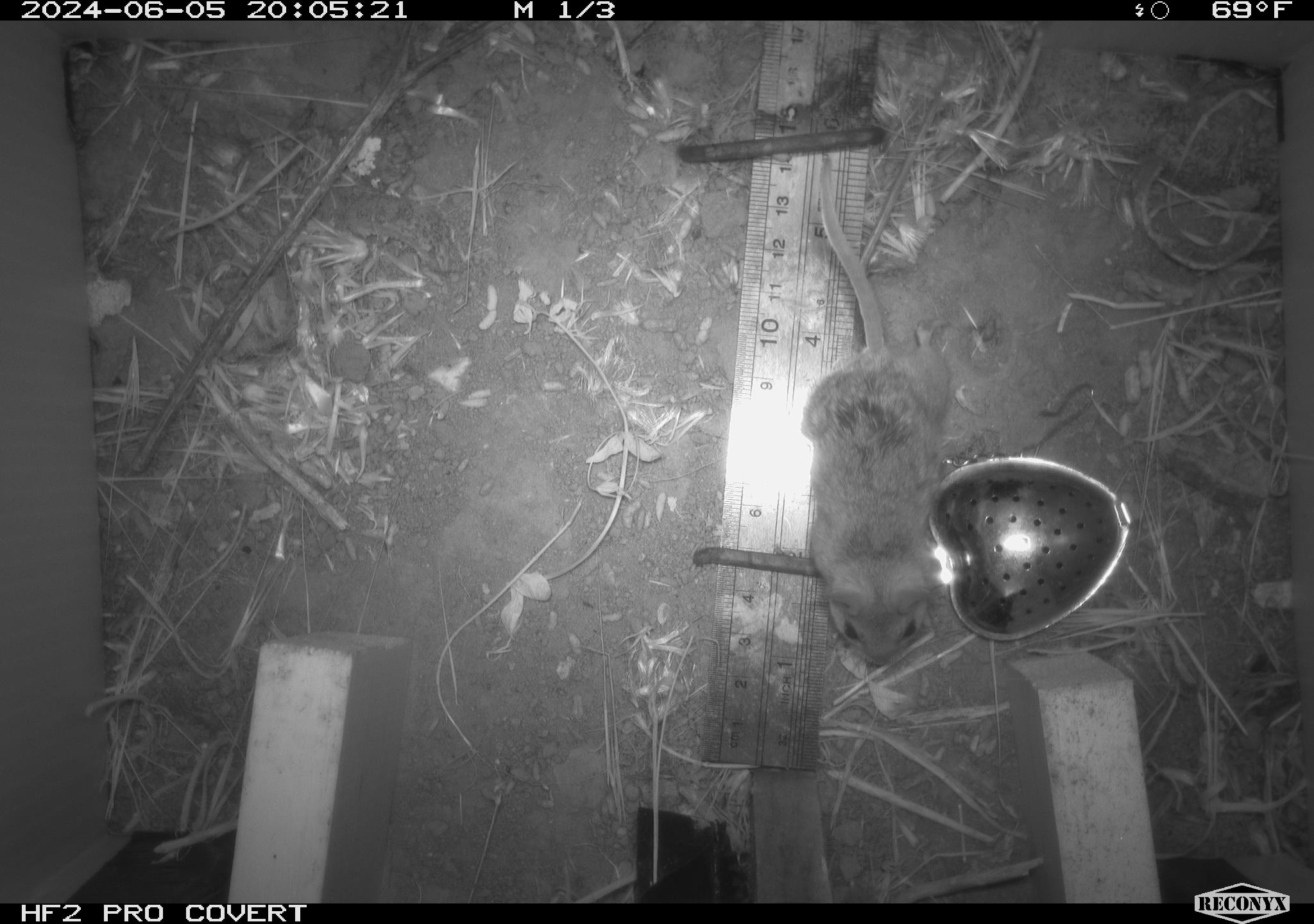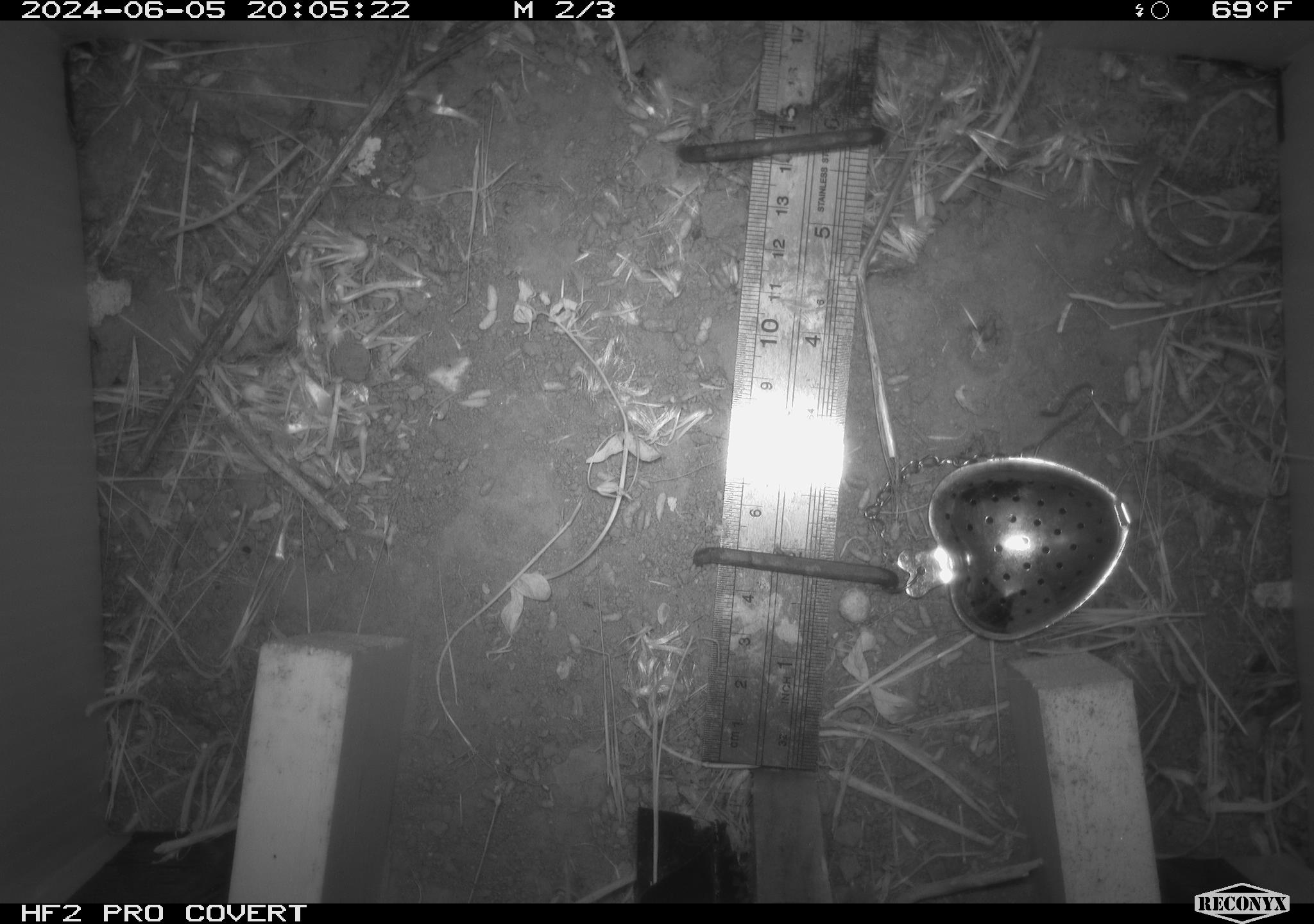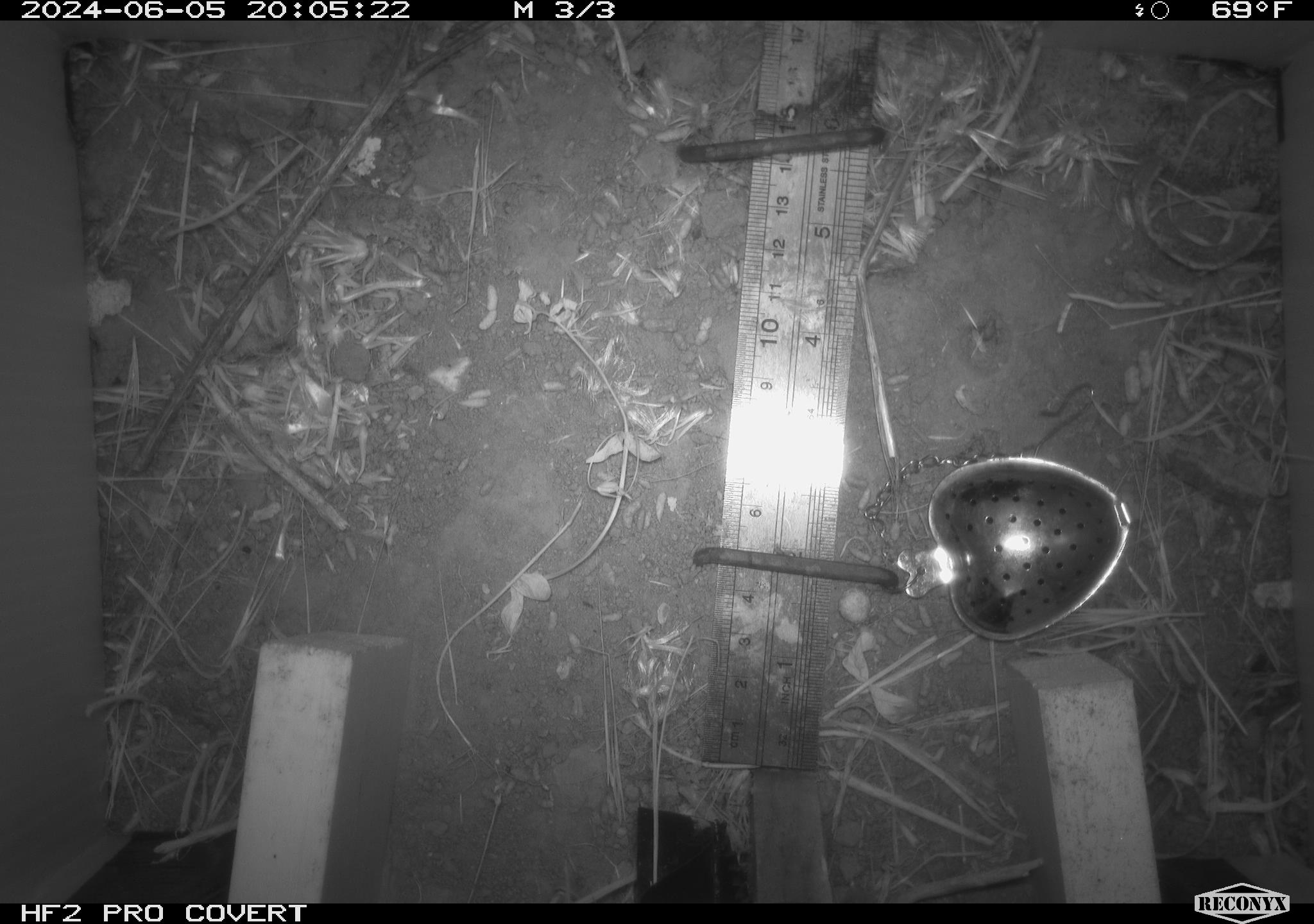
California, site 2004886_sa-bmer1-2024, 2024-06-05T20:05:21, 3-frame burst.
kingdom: Animalia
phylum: Chordata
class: Mammalia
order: Rodentia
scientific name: Rodentia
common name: mouse species